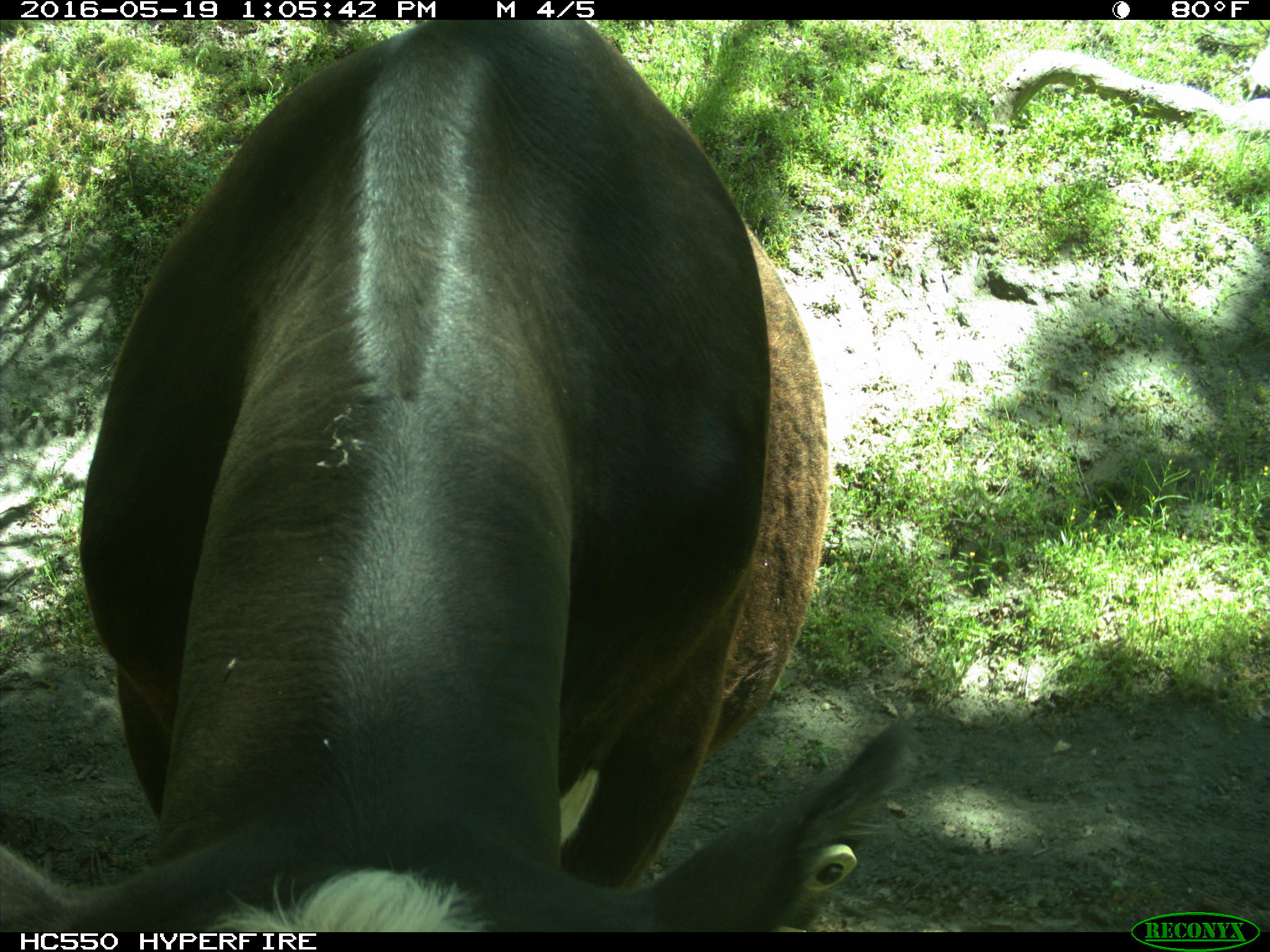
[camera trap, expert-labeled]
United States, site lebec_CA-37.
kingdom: Animalia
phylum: Chordata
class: Mammalia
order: Artiodactyla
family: Bovidae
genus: Bos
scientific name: Bos taurus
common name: domestic cow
Bos taurus (domestic cow).